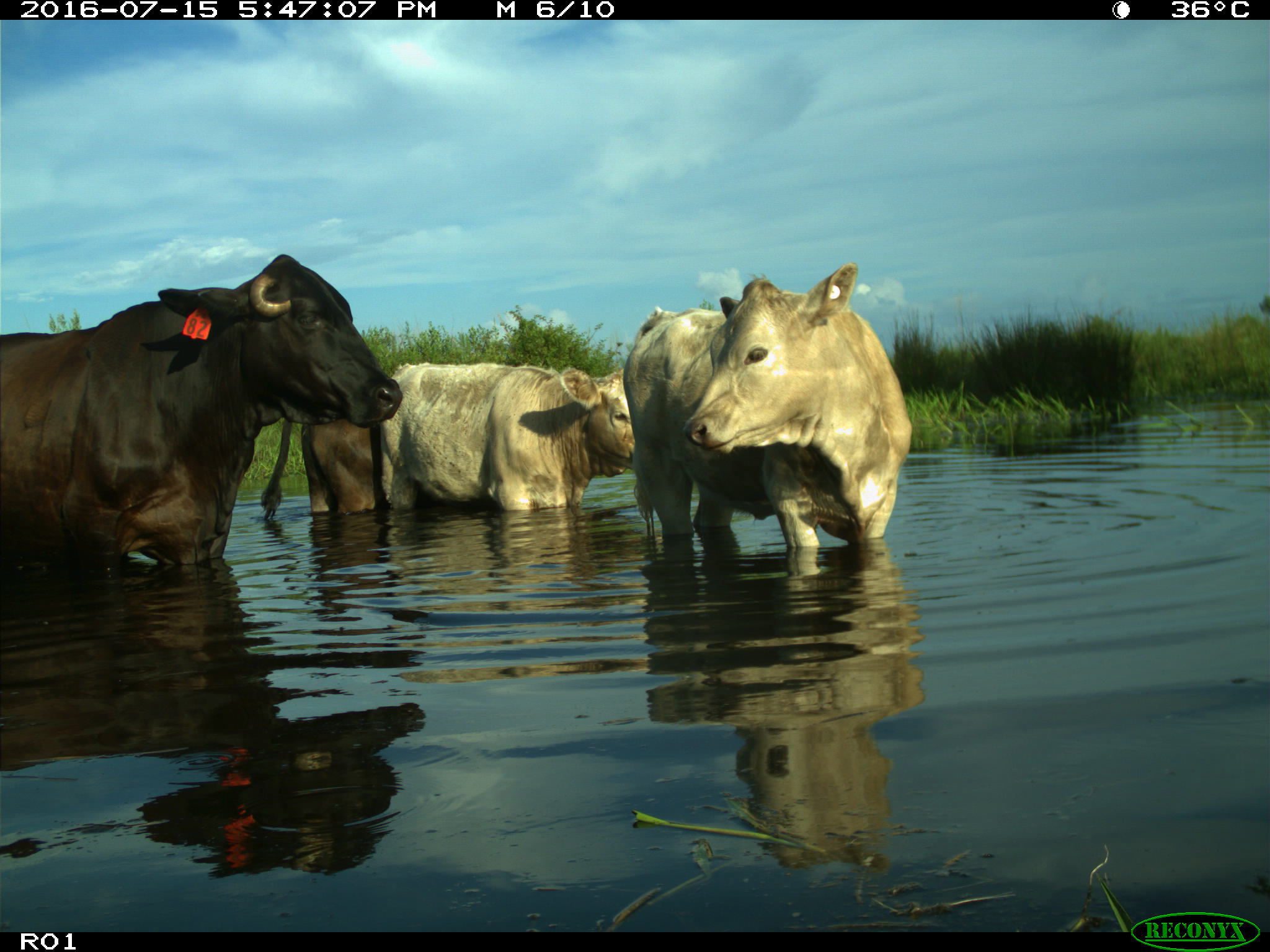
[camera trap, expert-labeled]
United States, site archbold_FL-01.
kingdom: Animalia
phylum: Chordata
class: Mammalia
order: Artiodactyla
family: Bovidae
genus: Bos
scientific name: Bos taurus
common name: domestic cow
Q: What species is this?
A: Bos taurus (domestic cow).